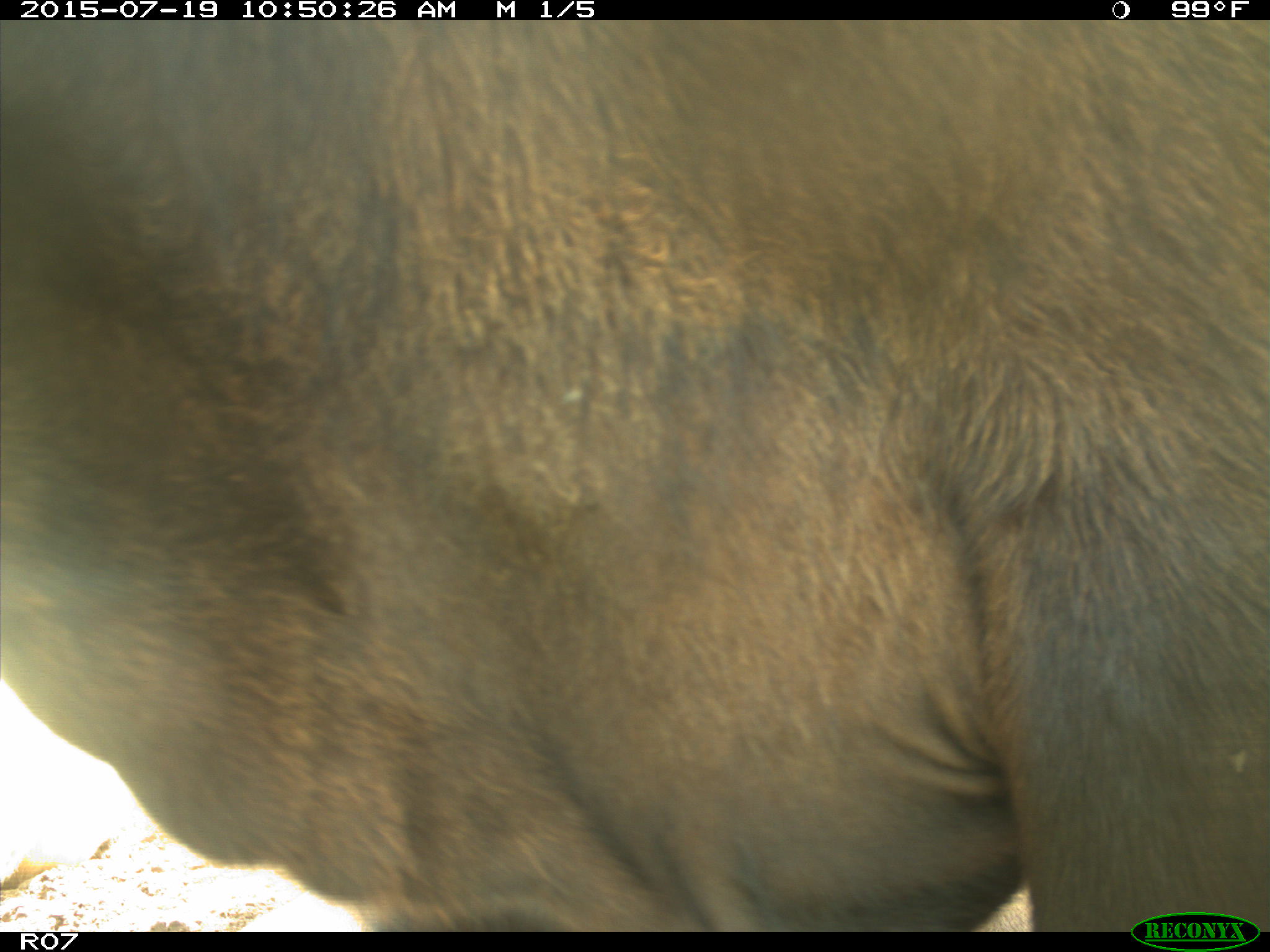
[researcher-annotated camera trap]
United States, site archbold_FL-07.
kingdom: Animalia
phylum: Chordata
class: Mammalia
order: Artiodactyla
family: Bovidae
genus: Bos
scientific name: Bos taurus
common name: domestic cow